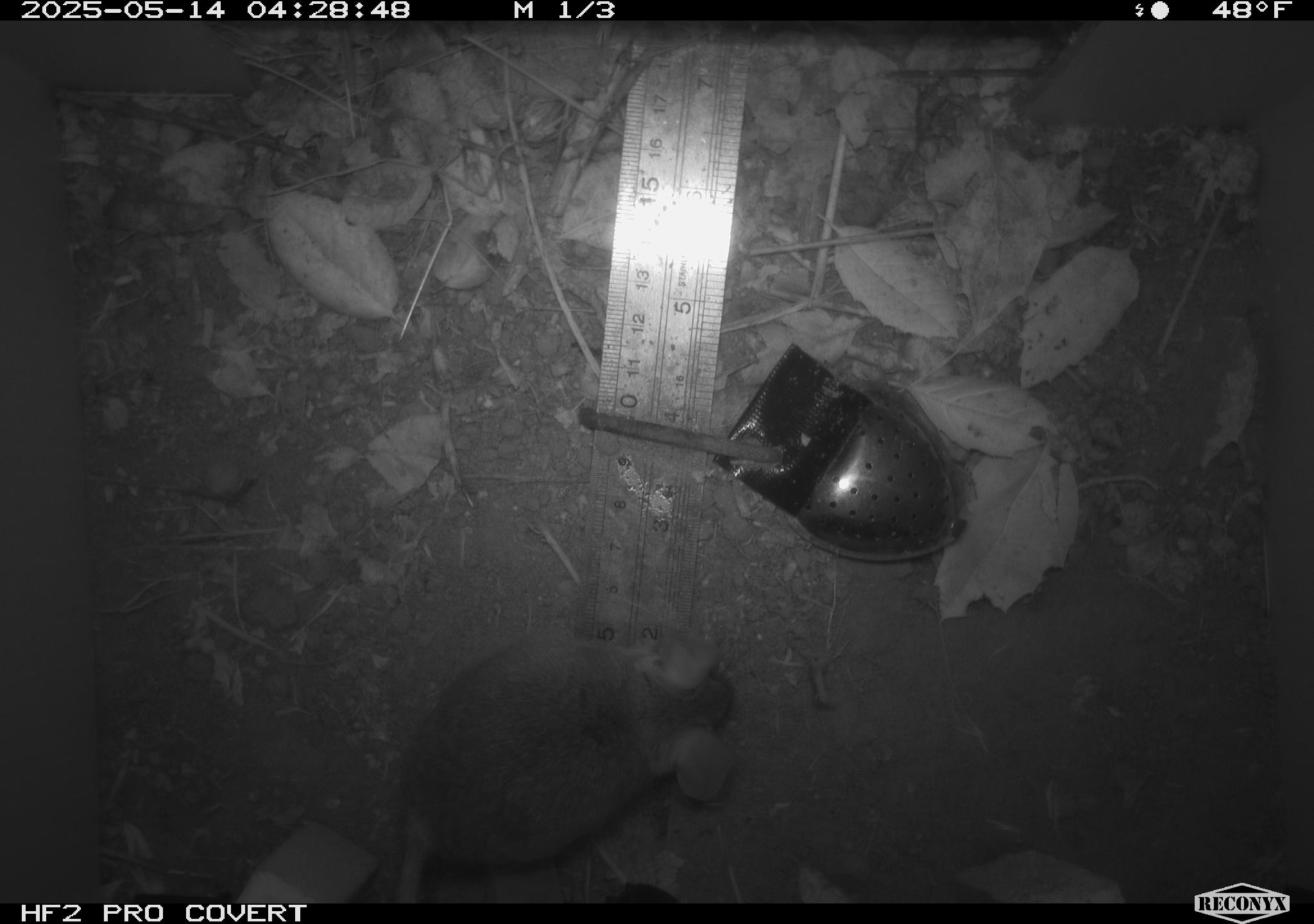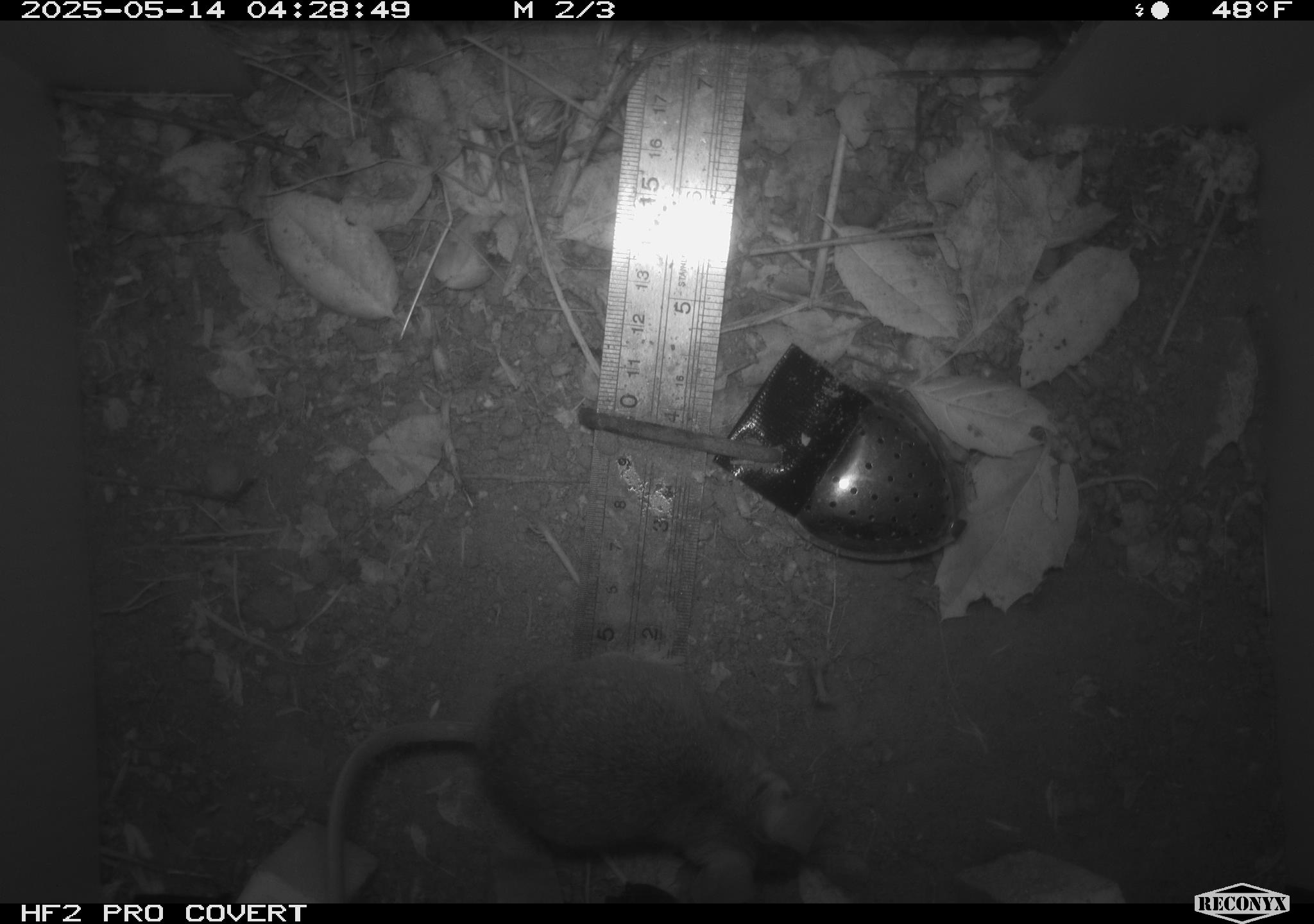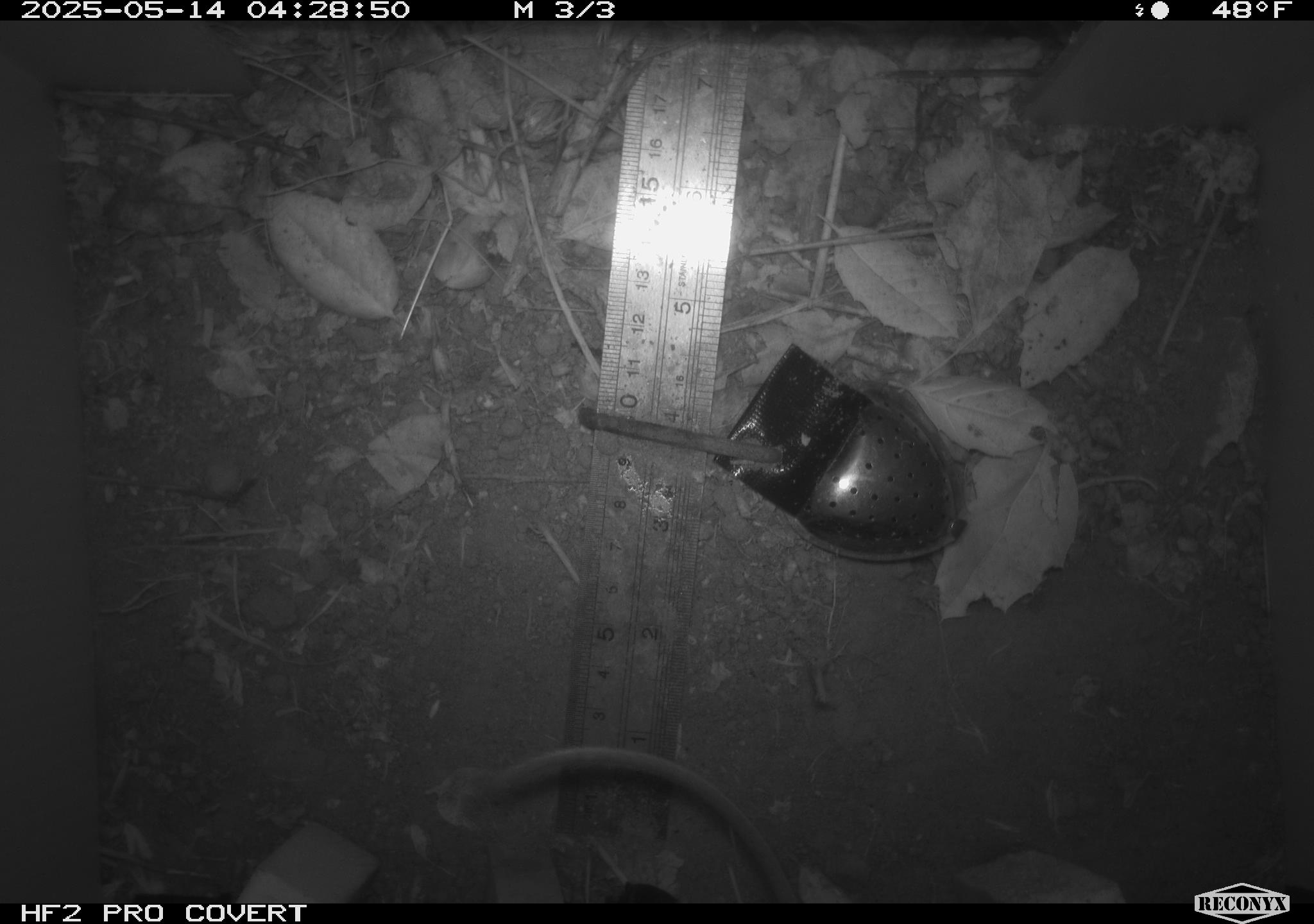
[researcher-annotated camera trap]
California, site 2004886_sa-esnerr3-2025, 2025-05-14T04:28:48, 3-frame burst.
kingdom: Animalia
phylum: Chordata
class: Mammalia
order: Rodentia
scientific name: Rodentia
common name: rodent